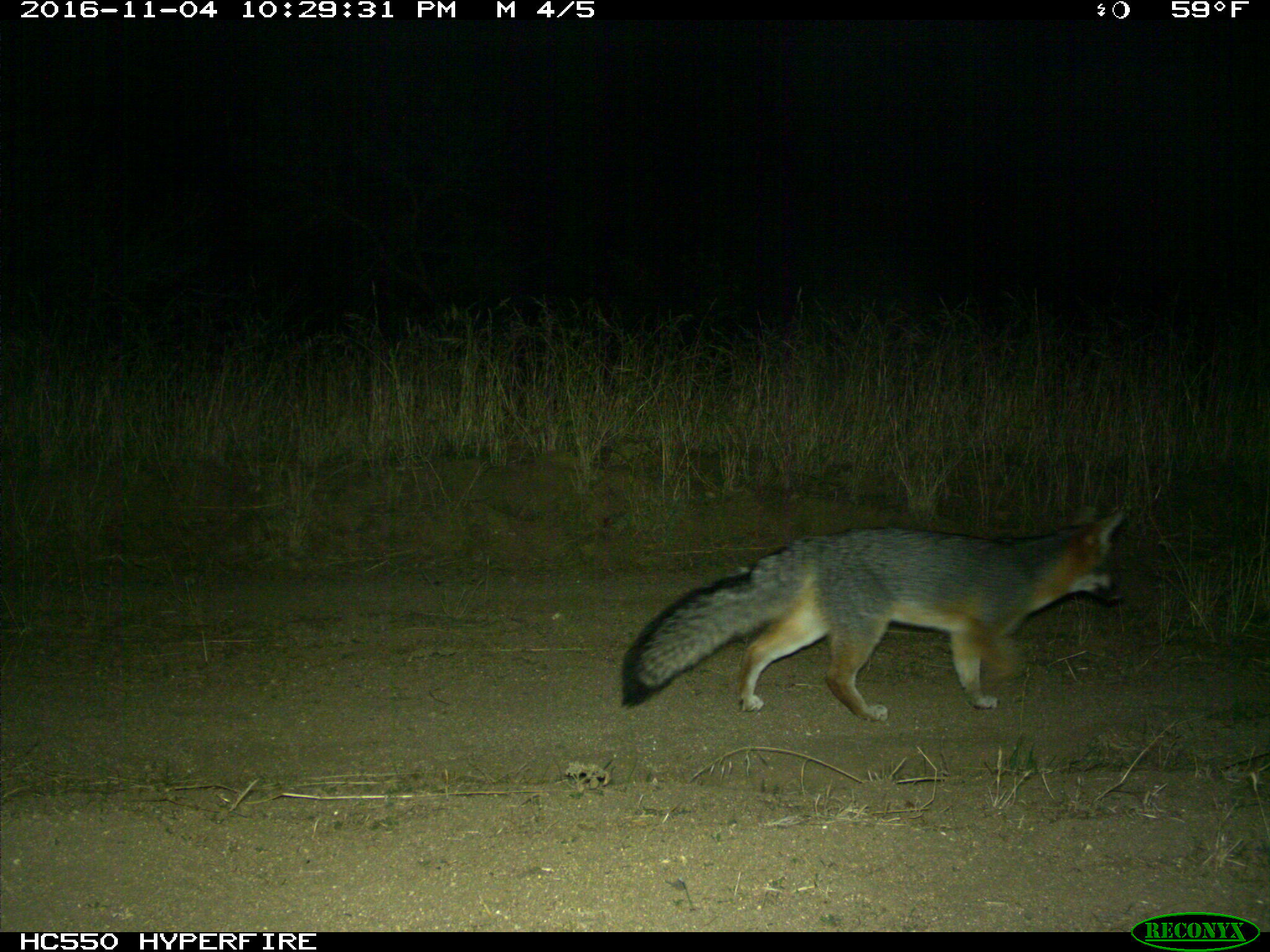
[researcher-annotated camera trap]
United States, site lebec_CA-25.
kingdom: Animalia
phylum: Chordata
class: Mammalia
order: Carnivora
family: Canidae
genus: Urocyon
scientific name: Urocyon cinereoargenteus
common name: gray fox